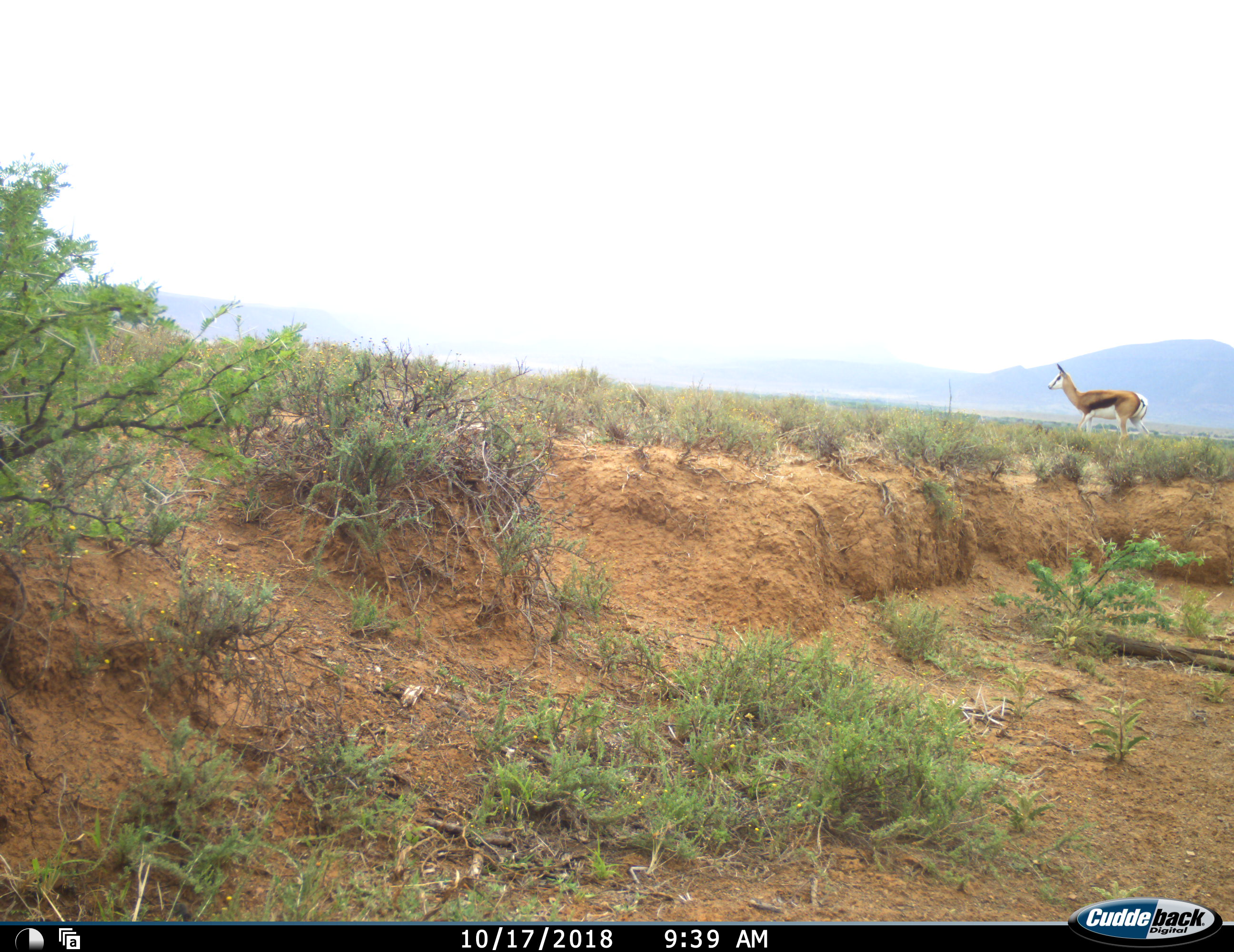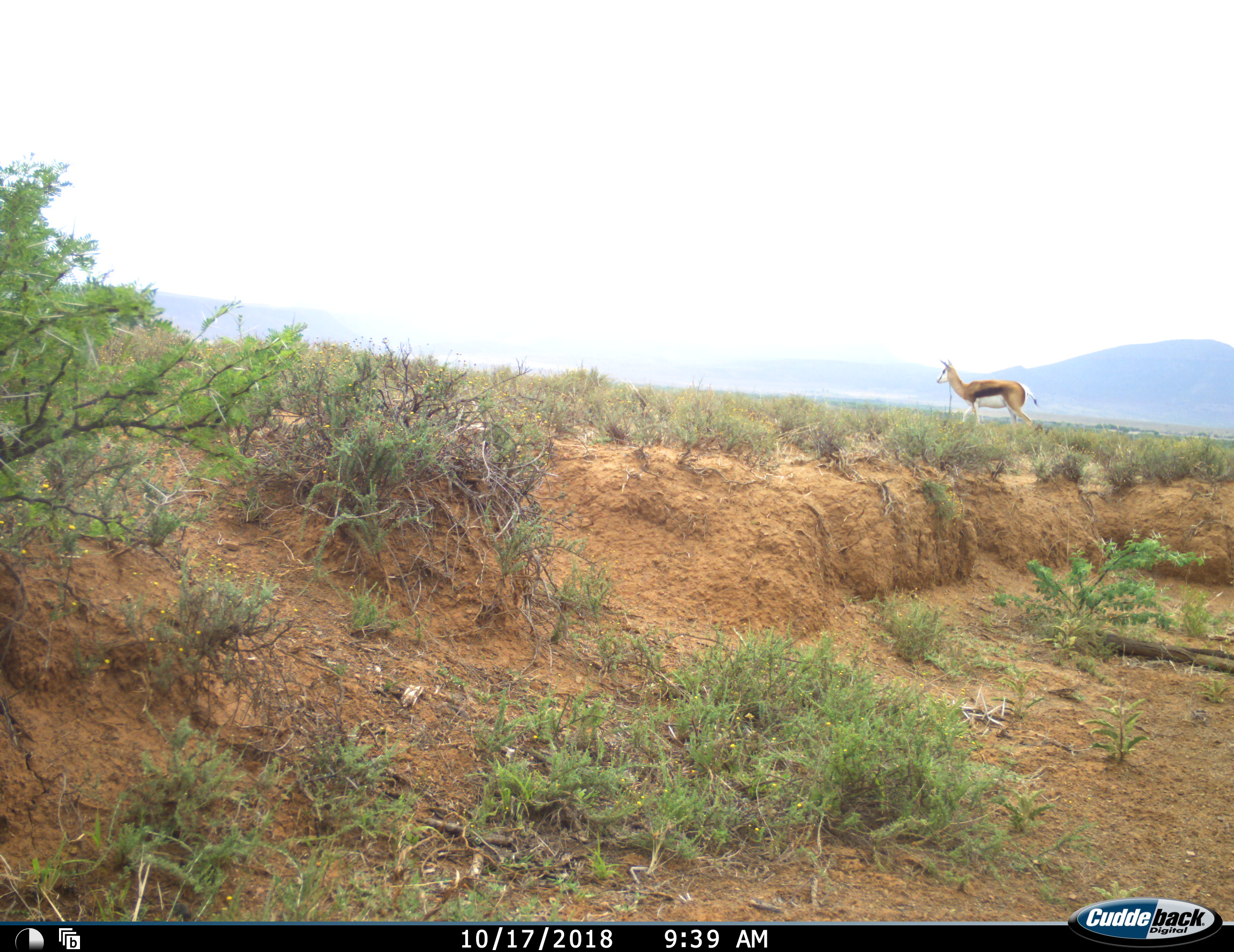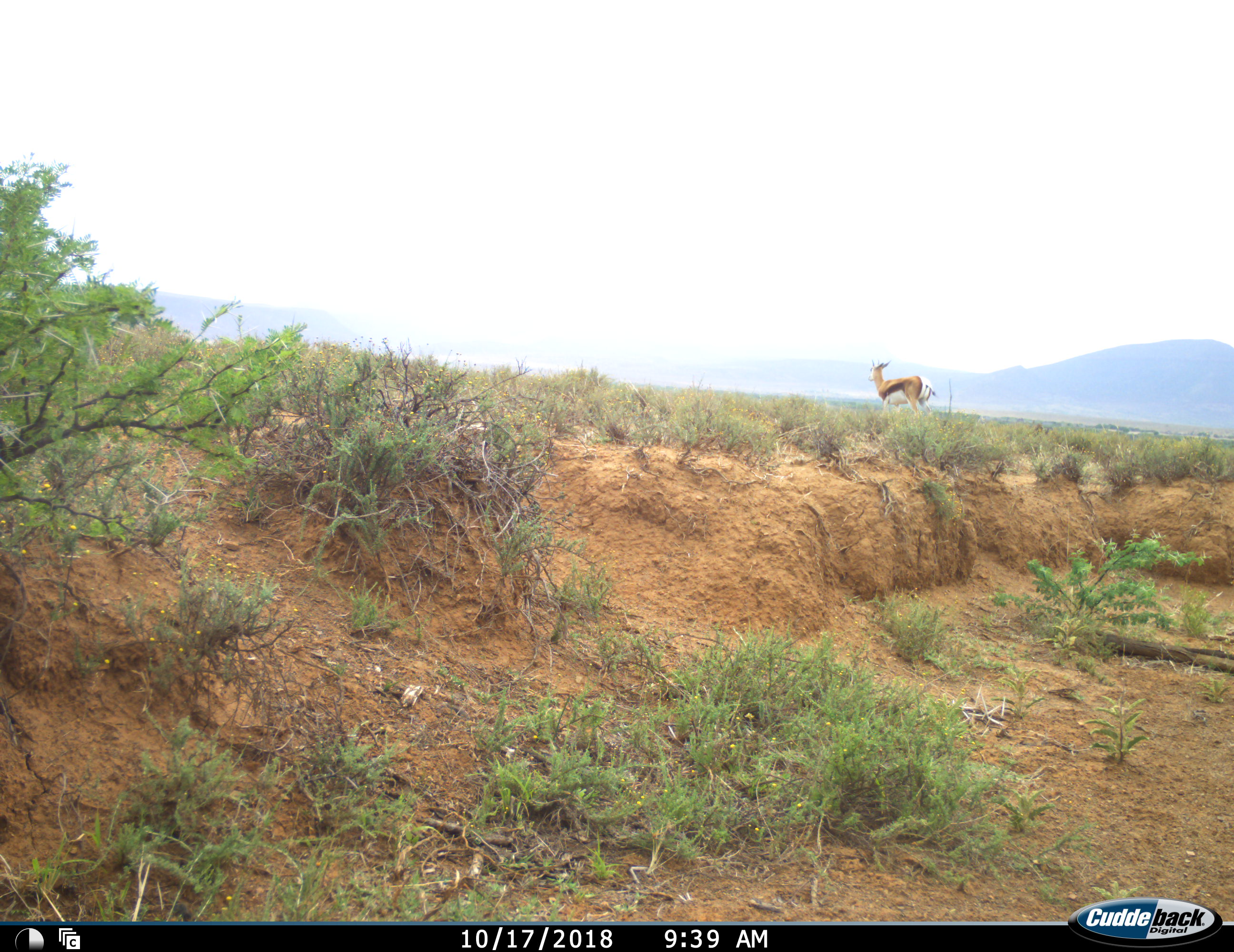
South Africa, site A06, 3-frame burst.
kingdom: Animalia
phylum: Chordata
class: Mammalia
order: Artiodactyla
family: Bovidae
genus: Antidorcas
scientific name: Antidorcas marsupialis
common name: springbok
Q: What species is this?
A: Springbok (Antidorcas marsupialis).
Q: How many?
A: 1.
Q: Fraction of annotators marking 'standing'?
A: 11%.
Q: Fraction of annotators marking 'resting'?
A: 0%.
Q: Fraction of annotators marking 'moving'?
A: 89%.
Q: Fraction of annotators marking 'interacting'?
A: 0%.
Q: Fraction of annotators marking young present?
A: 0%.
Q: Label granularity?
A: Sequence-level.